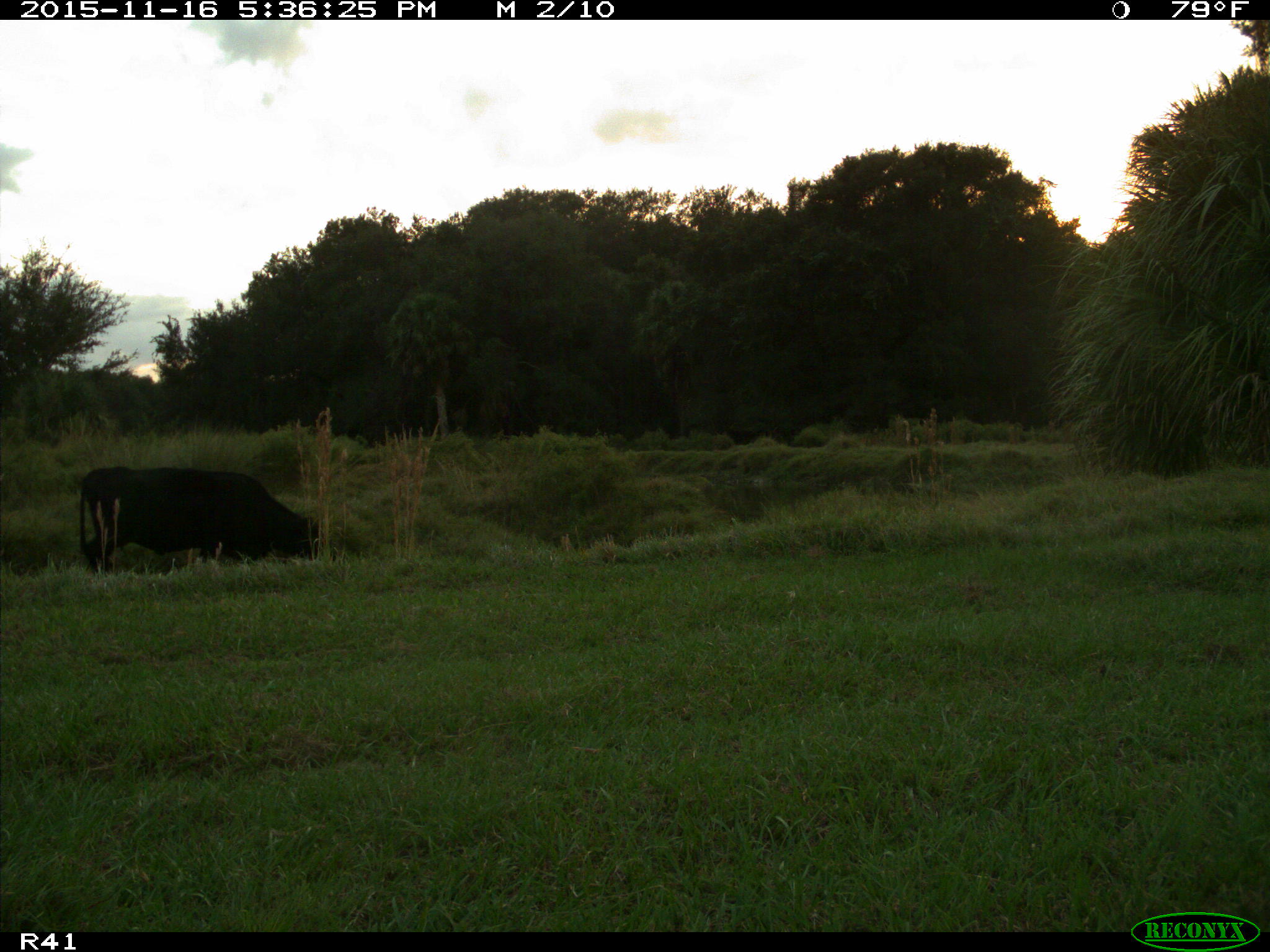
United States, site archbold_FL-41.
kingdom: Animalia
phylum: Chordata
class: Mammalia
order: Artiodactyla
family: Bovidae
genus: Bos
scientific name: Bos taurus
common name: domestic cow